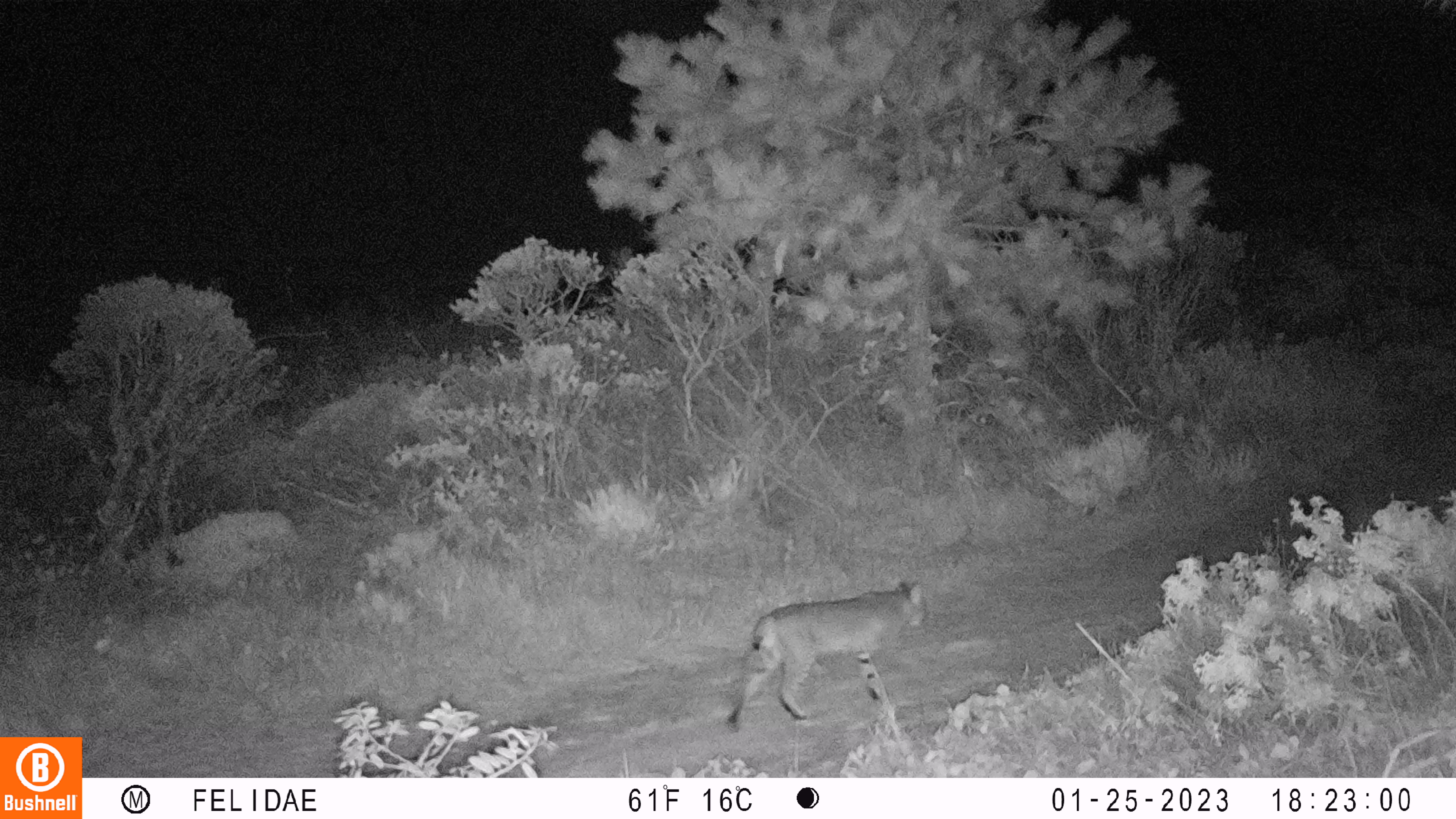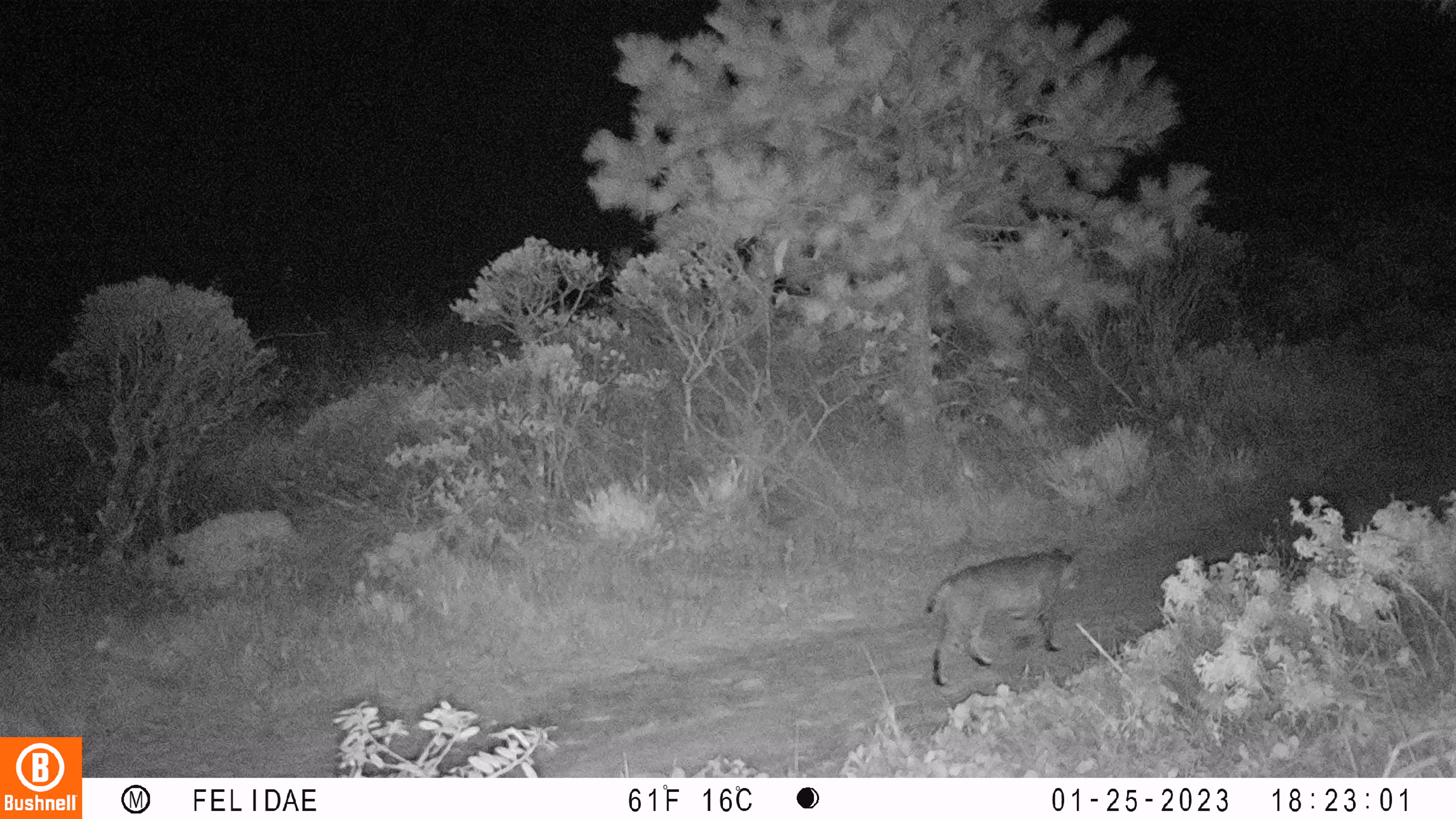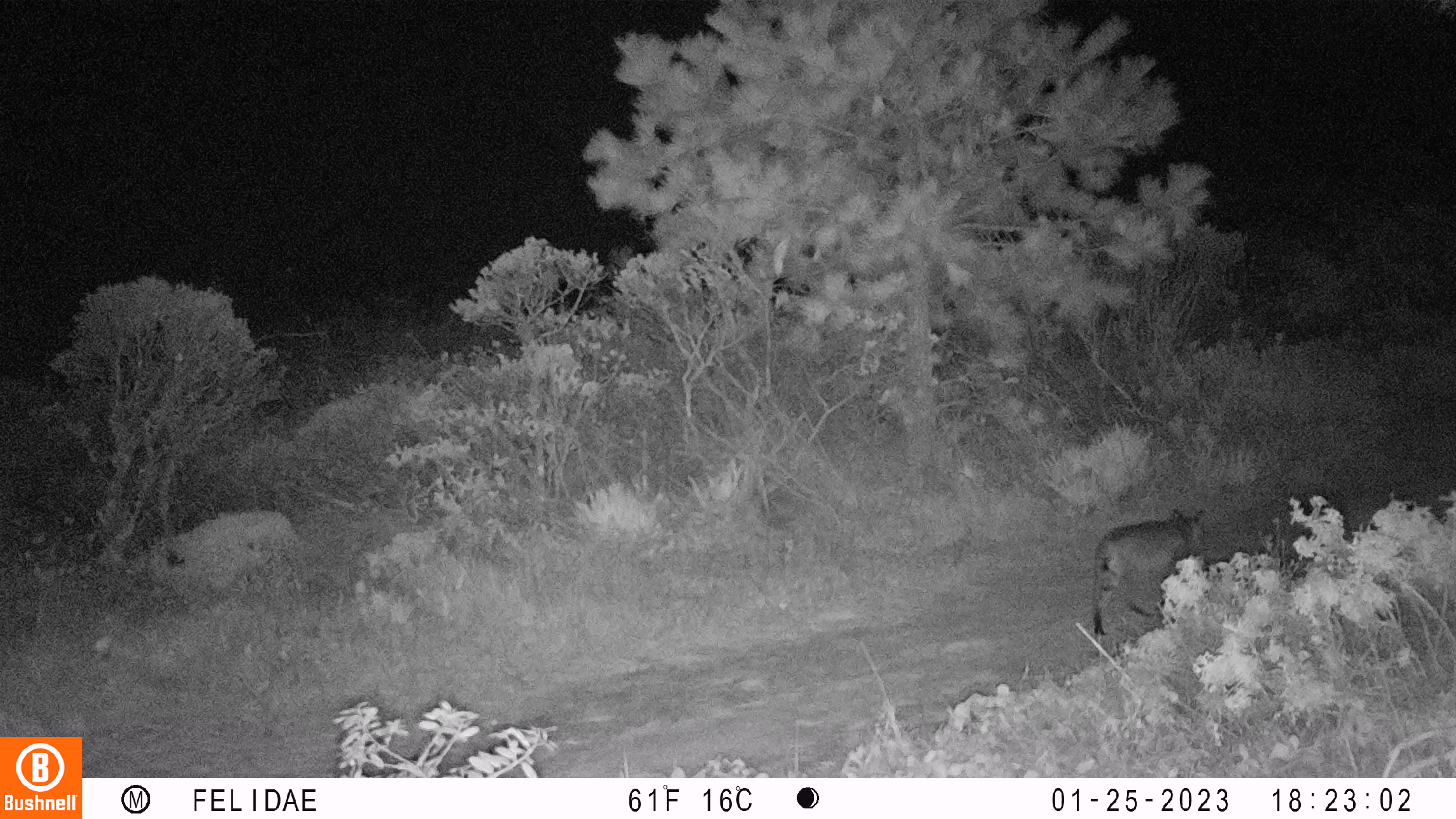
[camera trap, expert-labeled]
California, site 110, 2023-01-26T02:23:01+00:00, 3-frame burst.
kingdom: Animalia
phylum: Chordata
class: Mammalia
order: Carnivora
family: Felidae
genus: Lynx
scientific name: Lynx rufus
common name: bobcat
Bobcat (Lynx rufus).